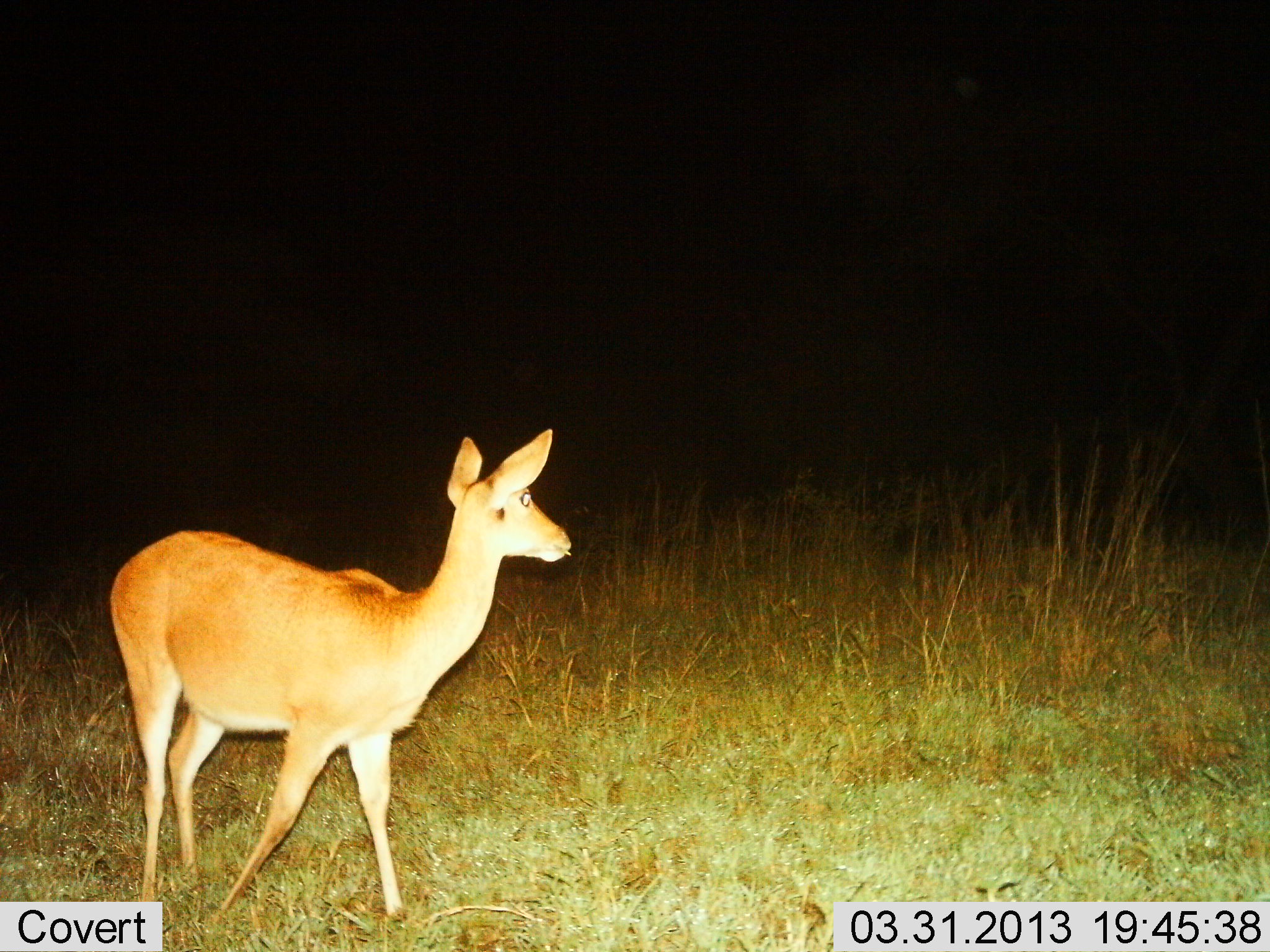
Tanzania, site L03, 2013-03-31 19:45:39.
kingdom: Animalia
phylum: Chordata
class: Mammalia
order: Artiodactyla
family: Bovidae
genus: Redunca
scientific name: Redunca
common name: reedbuck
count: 1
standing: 89%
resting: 0%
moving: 11%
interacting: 0%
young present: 0%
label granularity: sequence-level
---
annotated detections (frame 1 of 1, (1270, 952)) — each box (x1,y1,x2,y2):
animal: (110,427,575,922)